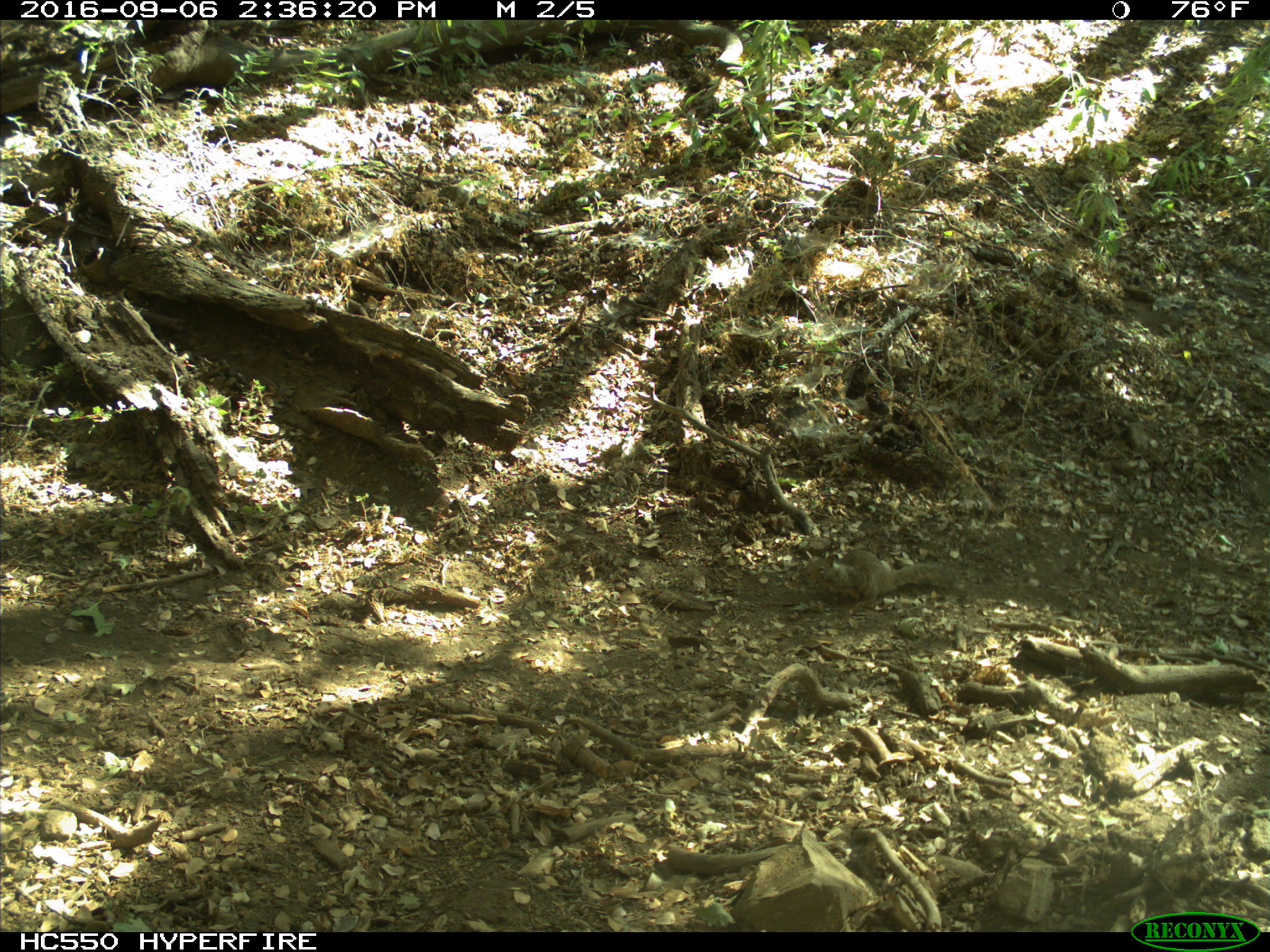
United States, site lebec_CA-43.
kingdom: Animalia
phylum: Chordata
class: Mammalia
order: Rodentia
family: Sciuridae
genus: Otospermophilus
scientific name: Otospermophilus beecheyi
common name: california ground squirrel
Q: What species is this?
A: Otospermophilus beecheyi (california ground squirrel).